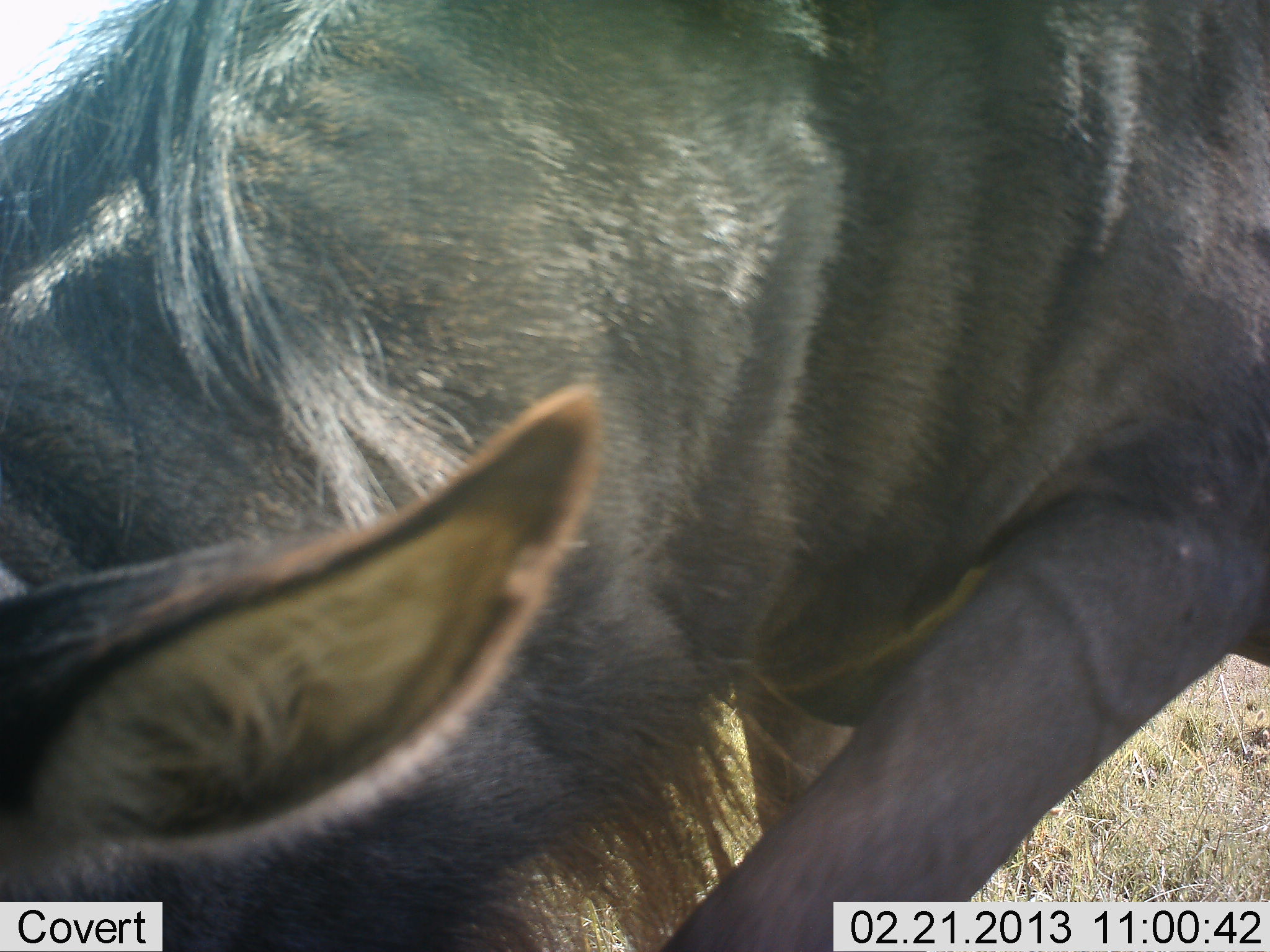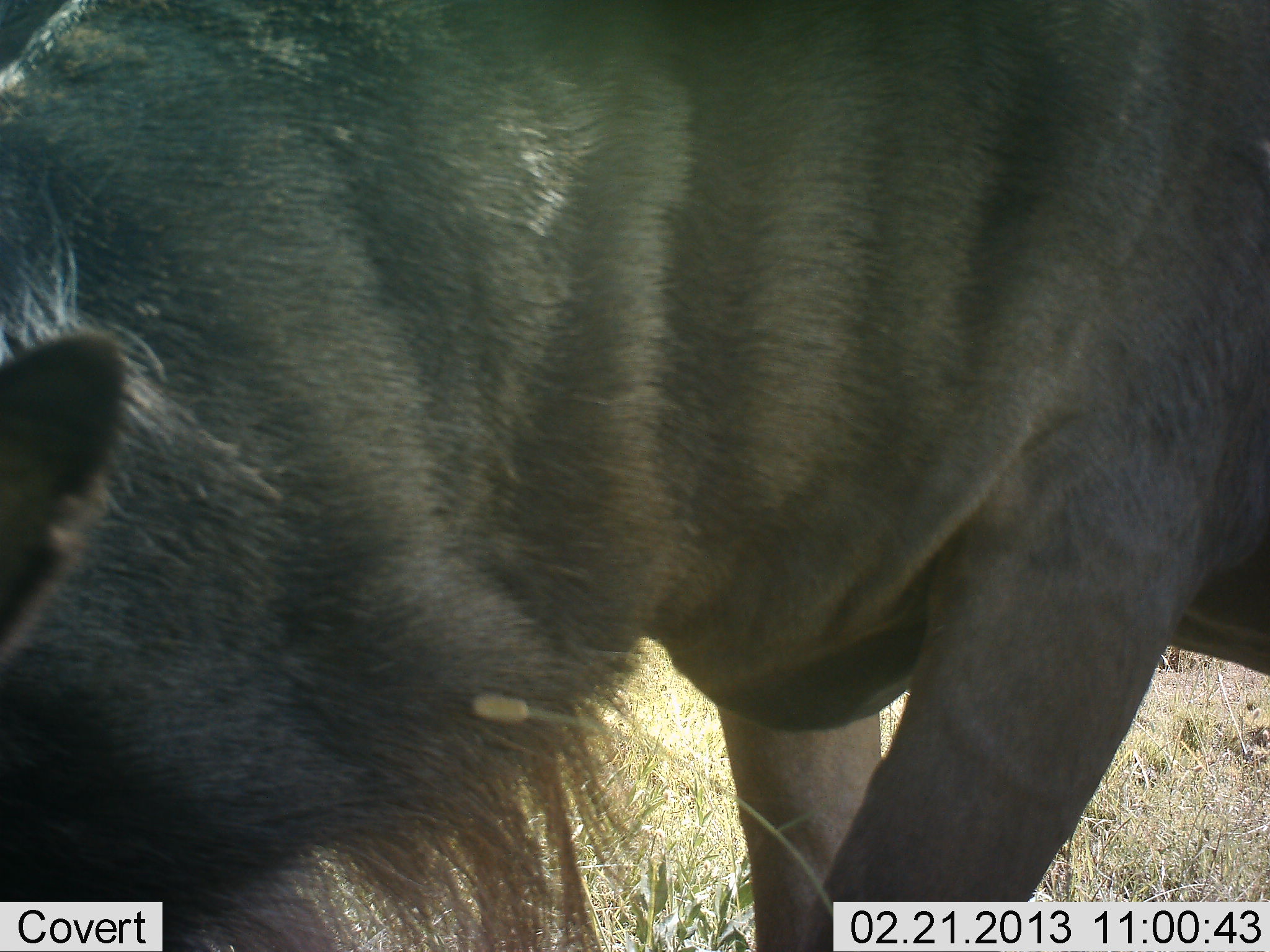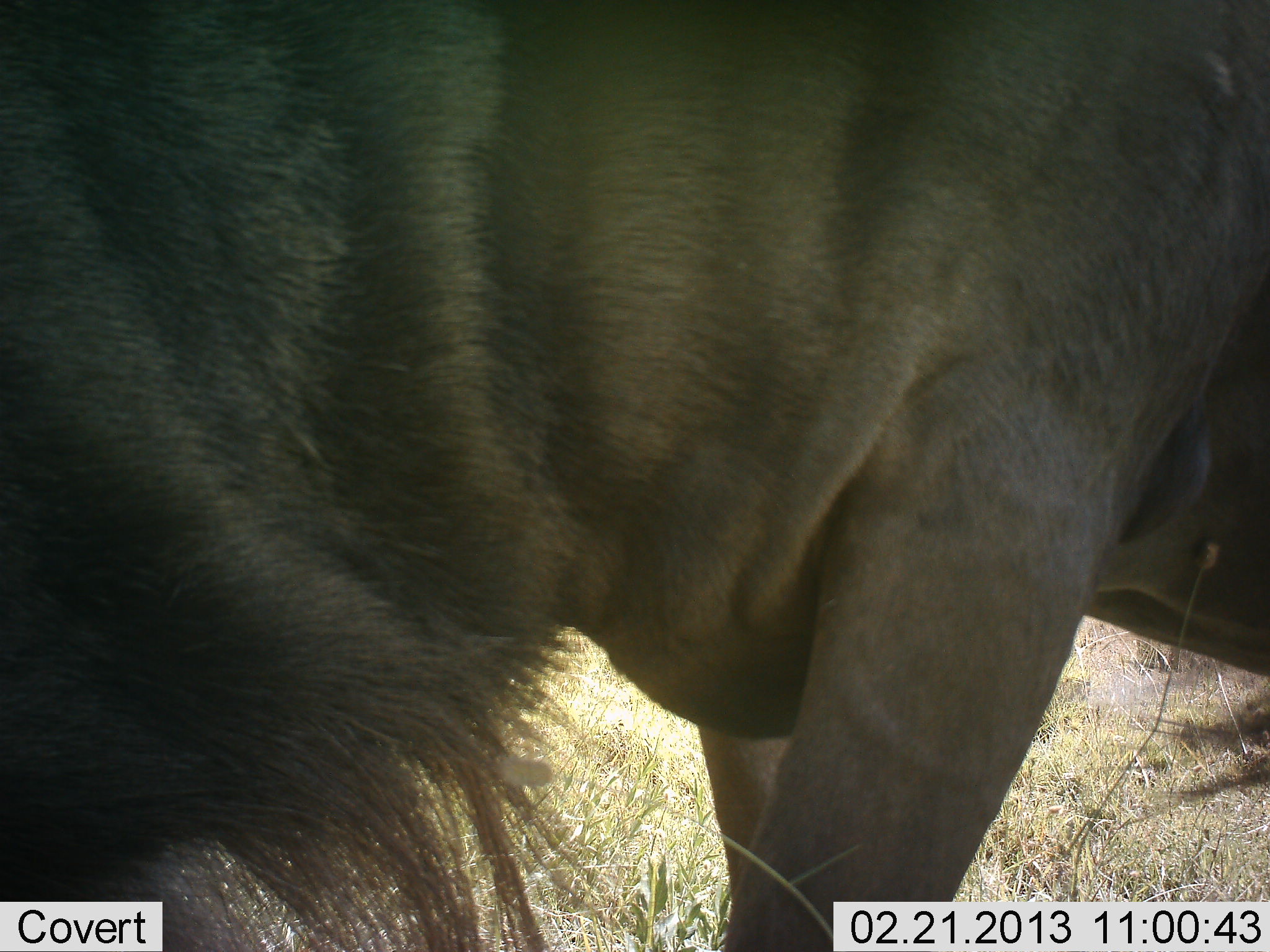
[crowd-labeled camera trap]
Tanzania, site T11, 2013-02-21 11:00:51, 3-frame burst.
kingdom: Animalia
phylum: Chordata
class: Mammalia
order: Artiodactyla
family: Bovidae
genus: Connochaetes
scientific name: Connochaetes taurinus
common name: blue wildebeest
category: wildebeest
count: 1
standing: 67%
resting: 0%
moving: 20%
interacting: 7%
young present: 0%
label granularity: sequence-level